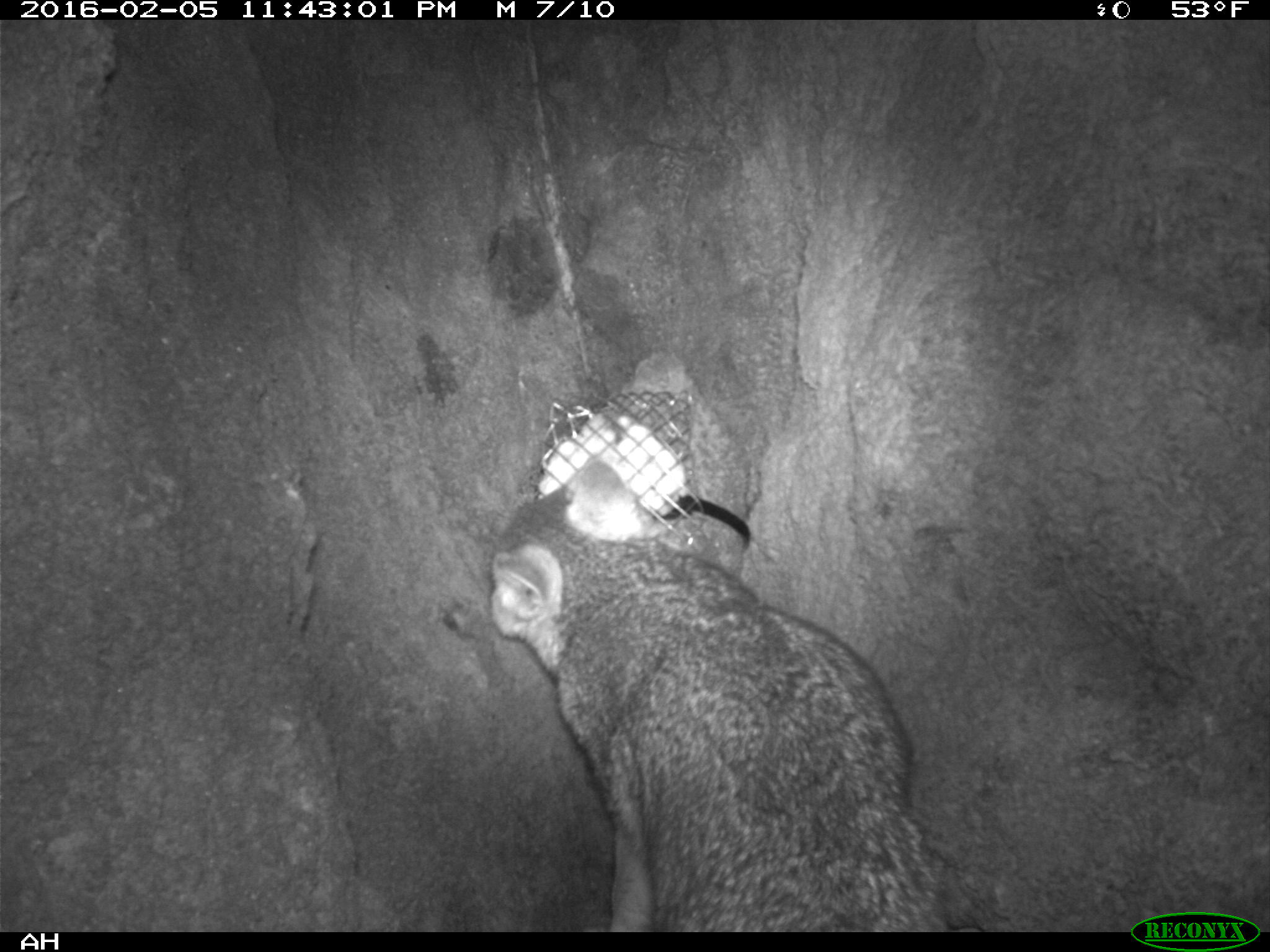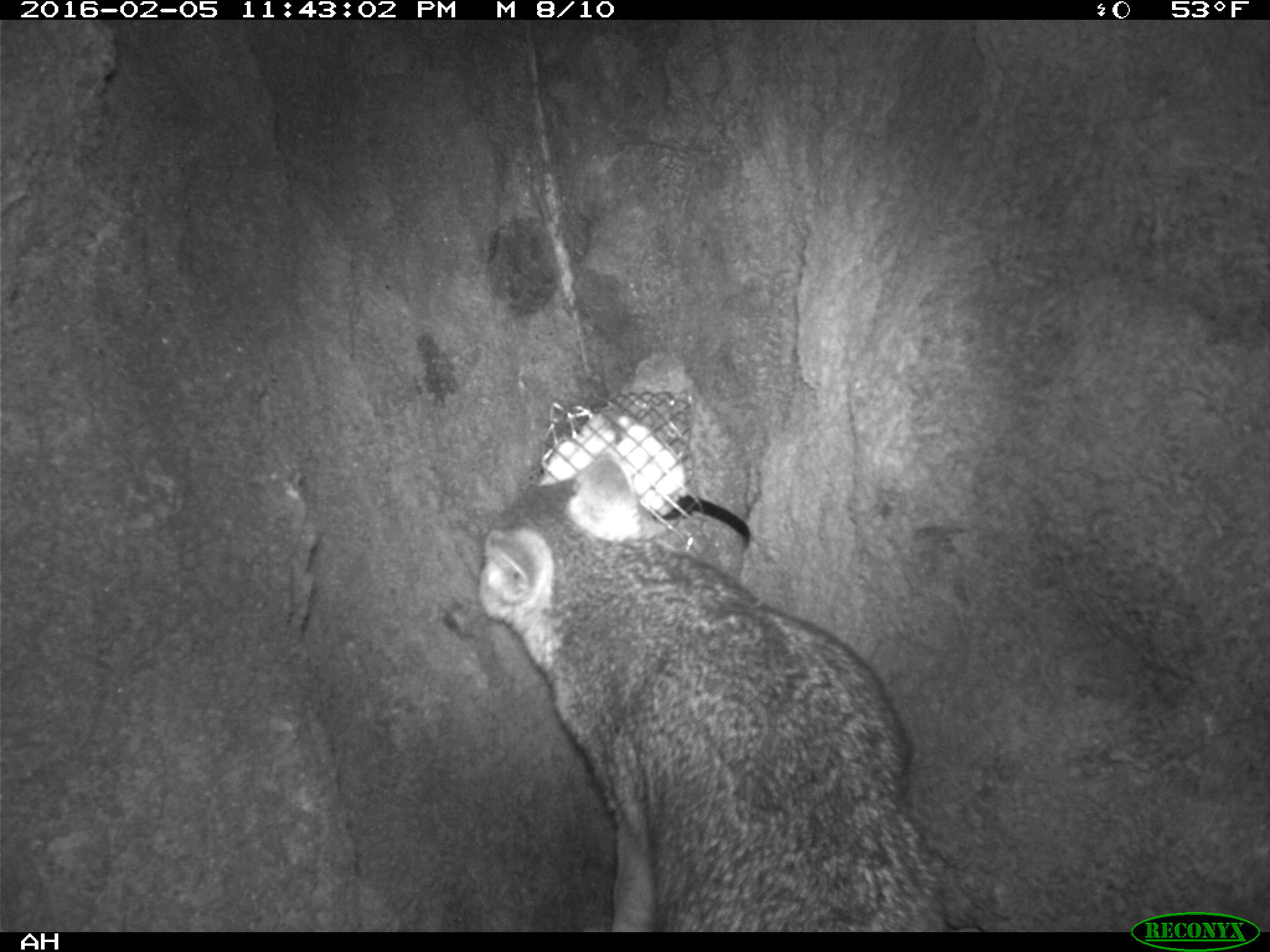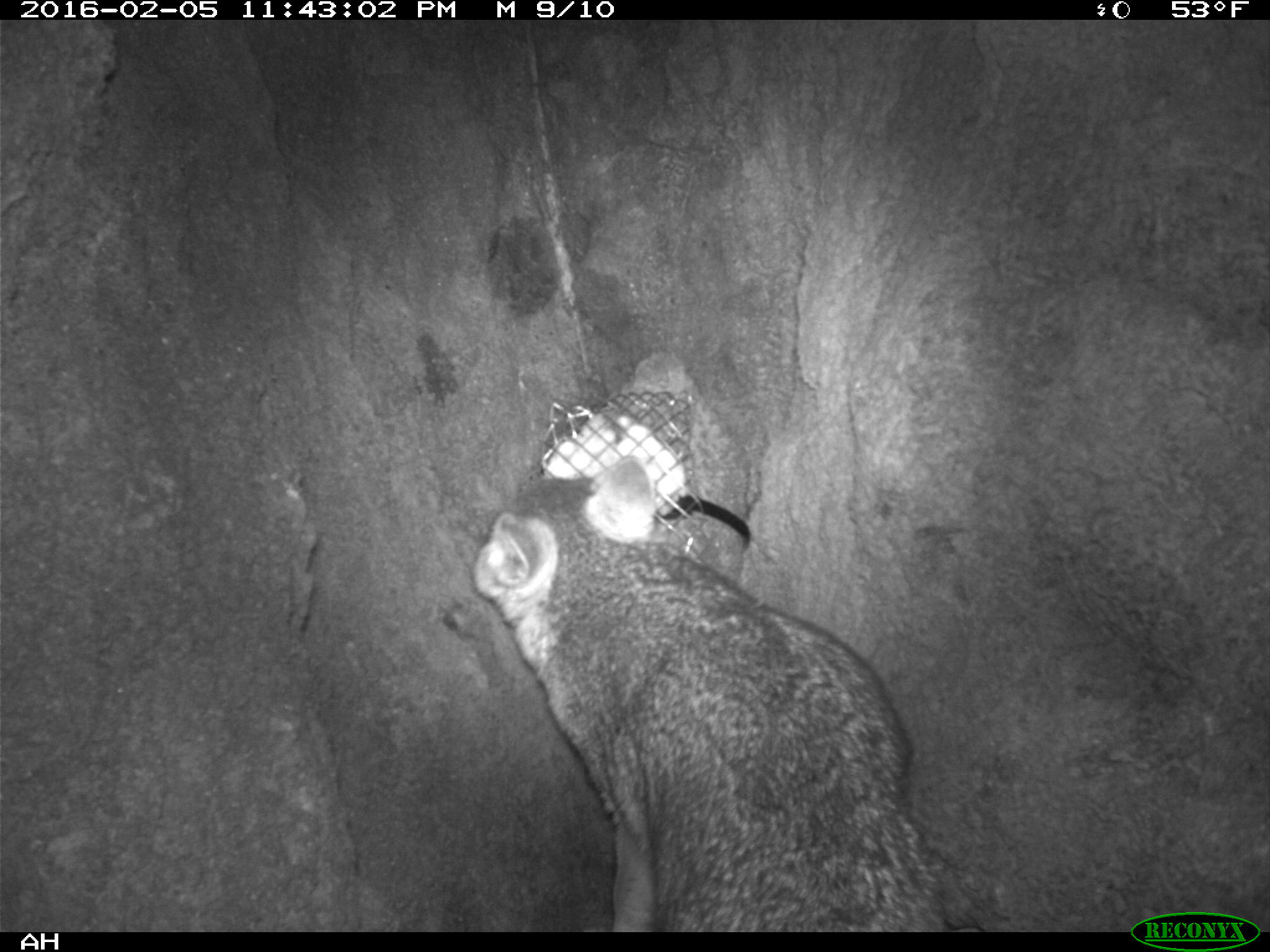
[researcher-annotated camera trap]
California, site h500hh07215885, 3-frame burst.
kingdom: Animalia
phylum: Chordata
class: Mammalia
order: Carnivora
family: Canidae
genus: Urocyon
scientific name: Urocyon littoralis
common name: island fox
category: fox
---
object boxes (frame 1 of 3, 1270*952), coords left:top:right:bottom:
fox: 489:453:951:932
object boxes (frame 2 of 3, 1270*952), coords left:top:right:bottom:
fox: 477:454:944:932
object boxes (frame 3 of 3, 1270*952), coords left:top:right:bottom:
fox: 469:452:947:933